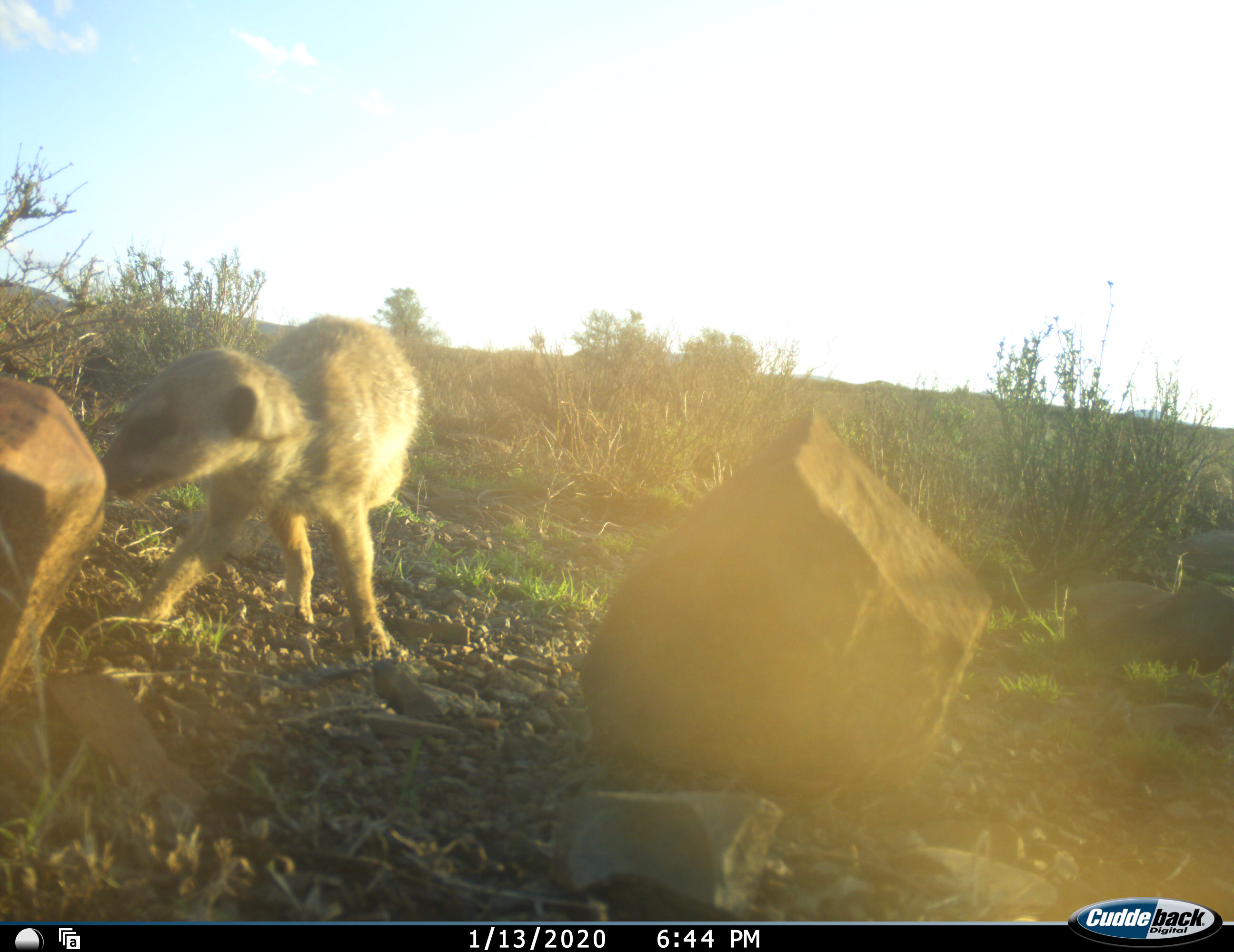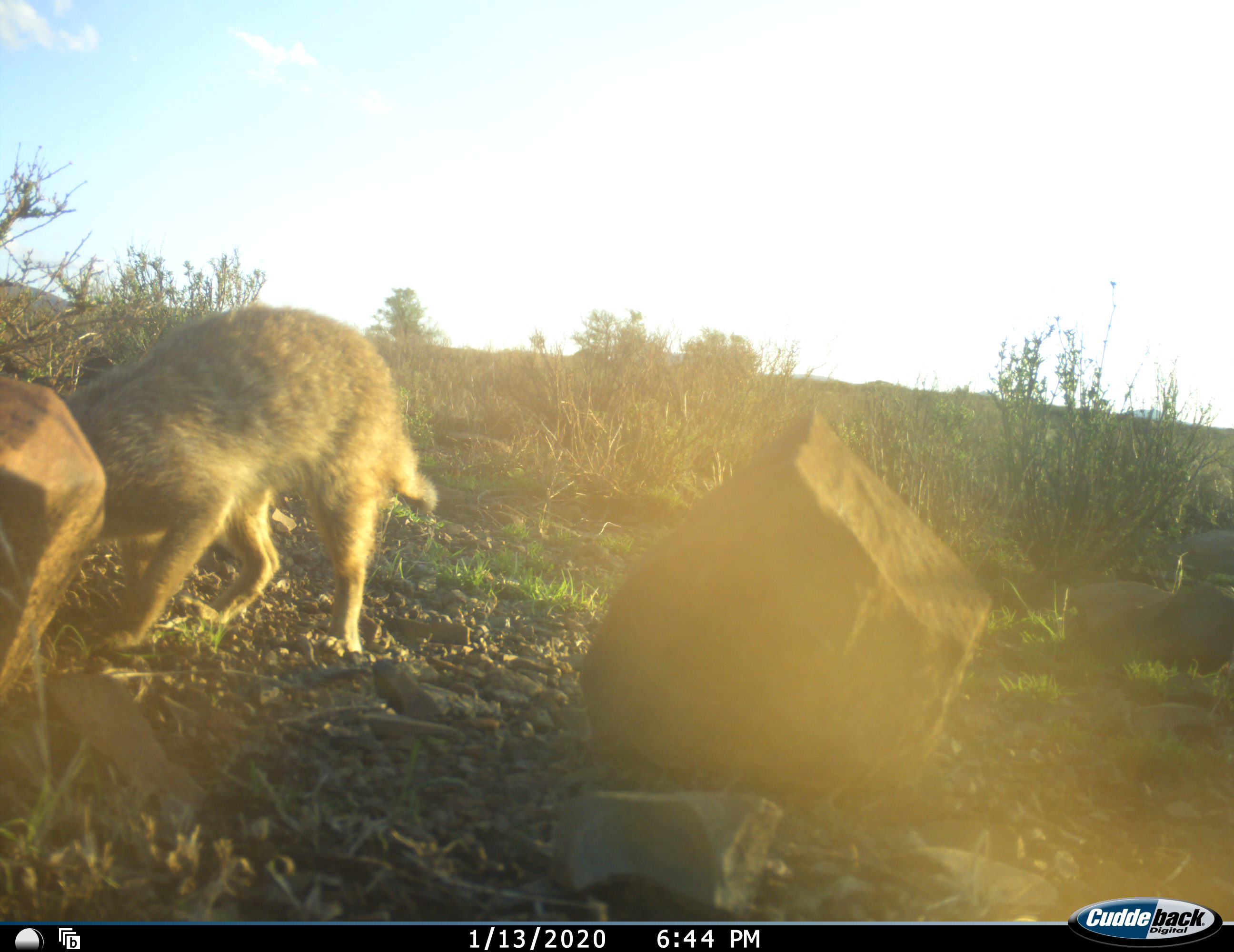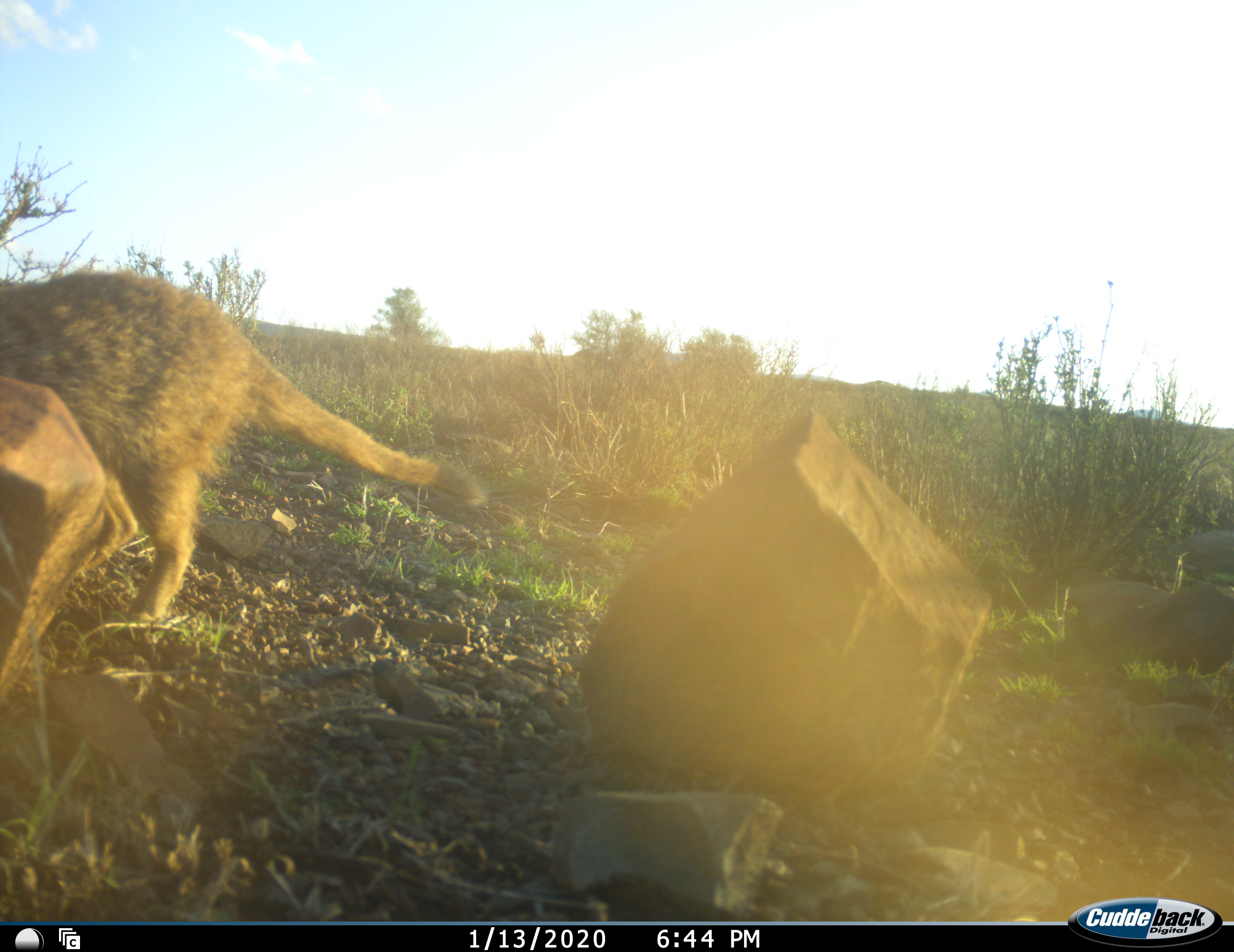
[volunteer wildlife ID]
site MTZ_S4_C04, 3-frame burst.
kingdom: Animalia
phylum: Chordata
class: Mammalia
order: Carnivora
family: Herpestidae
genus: Suricata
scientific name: Suricata suricatta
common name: meerkat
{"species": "meerkat (Suricata suricatta)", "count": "1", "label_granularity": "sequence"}